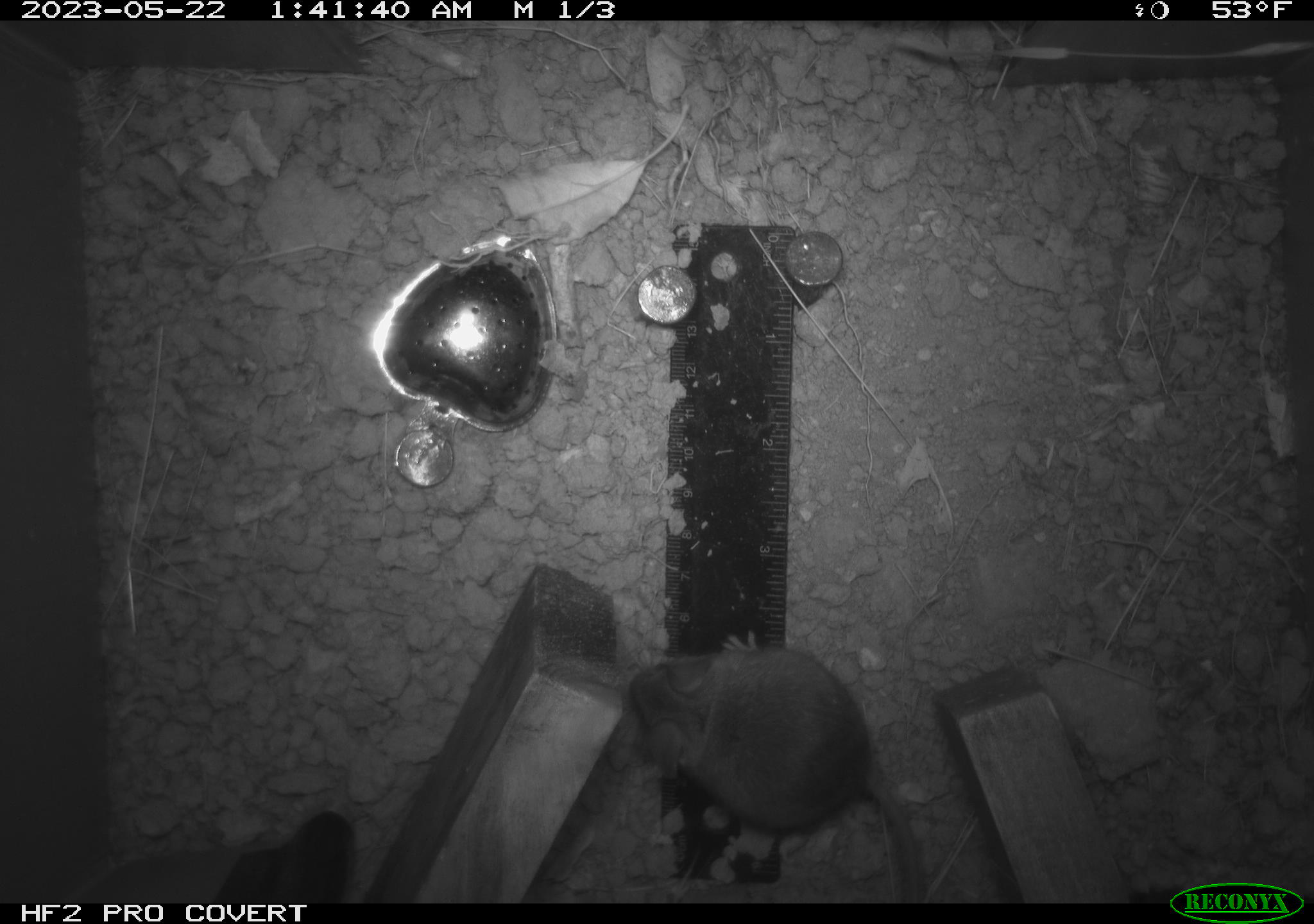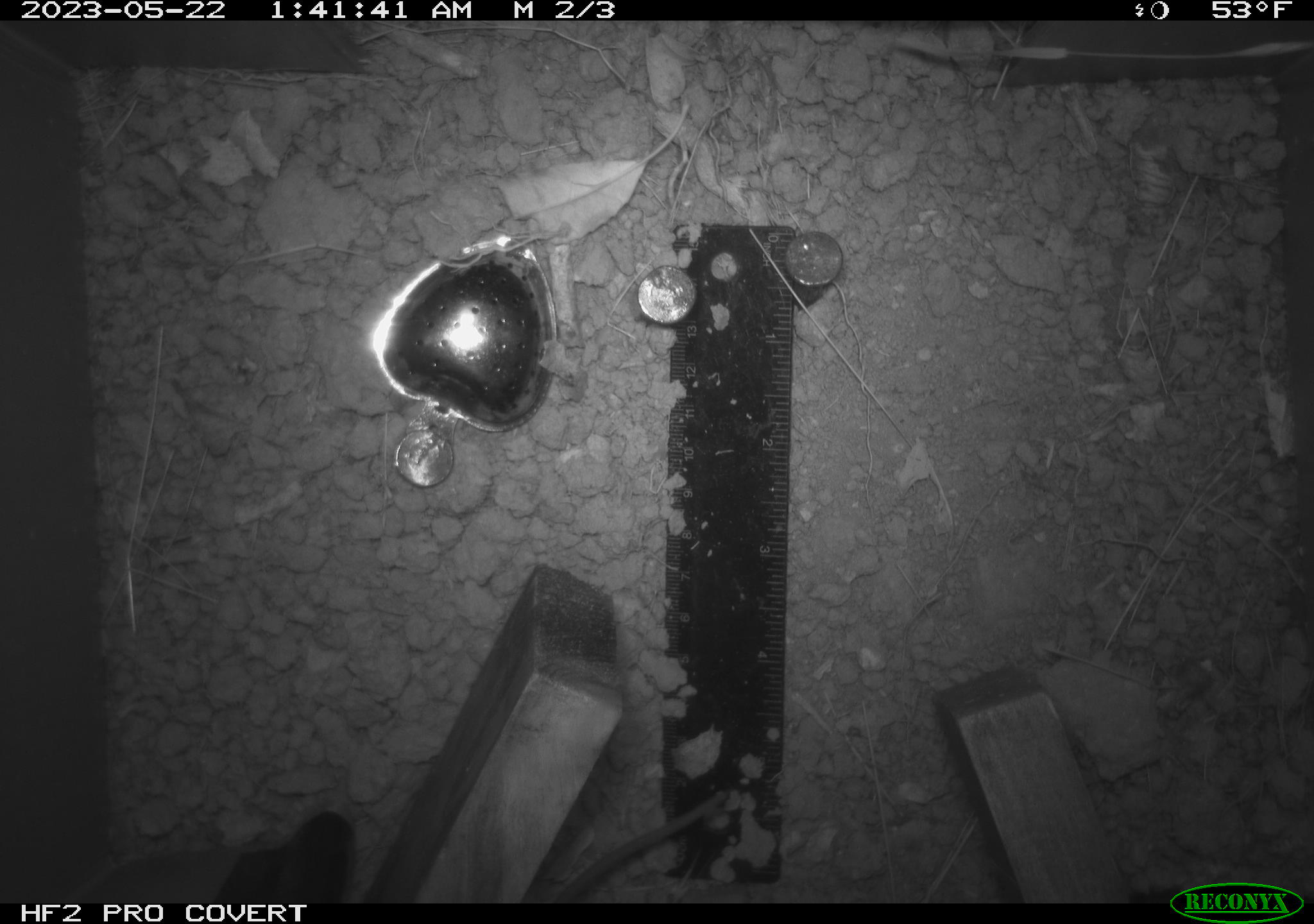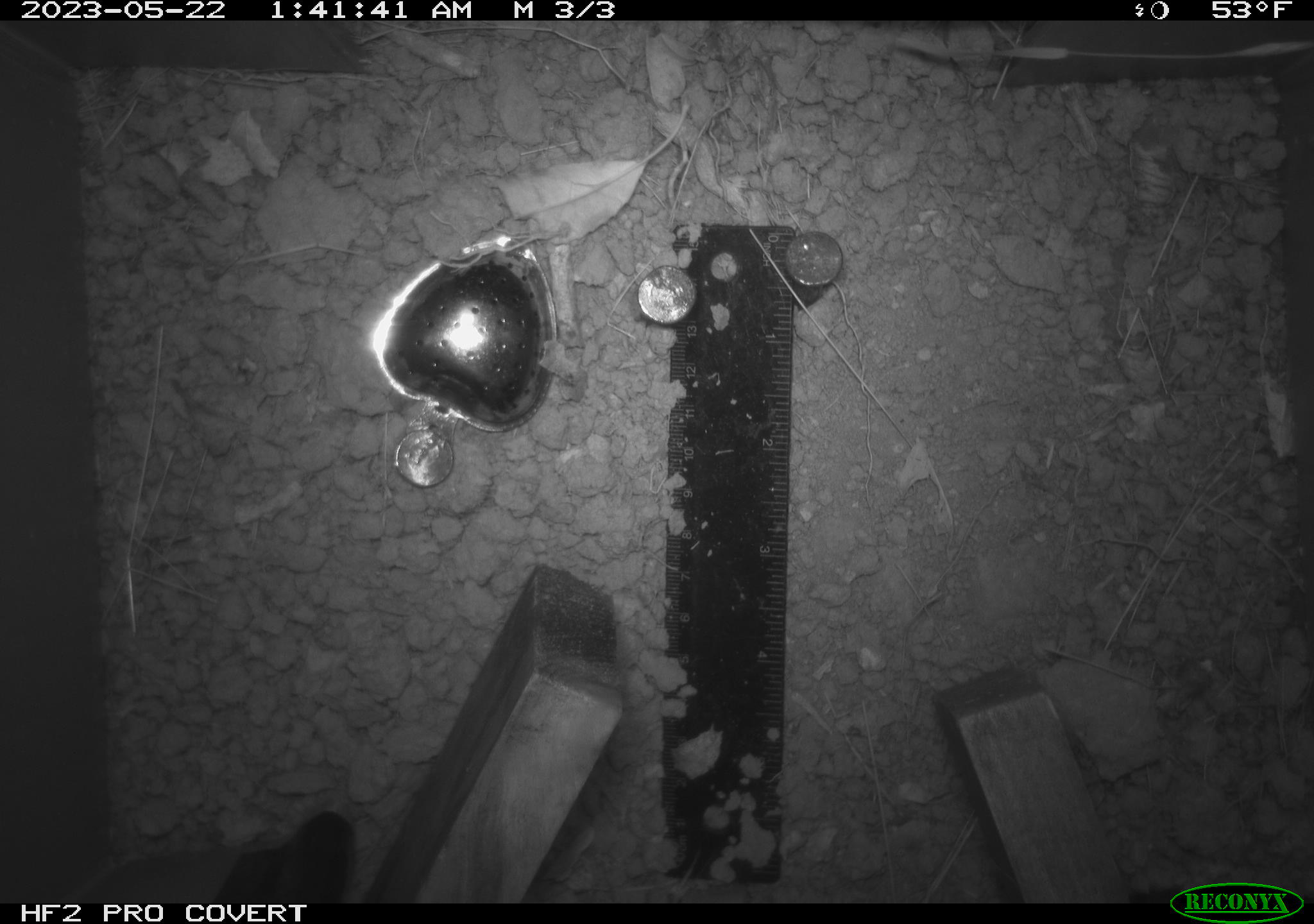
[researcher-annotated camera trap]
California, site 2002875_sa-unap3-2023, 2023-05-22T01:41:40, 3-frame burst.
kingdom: Animalia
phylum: Chordata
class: Mammalia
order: Rodentia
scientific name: Rodentia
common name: mouse species